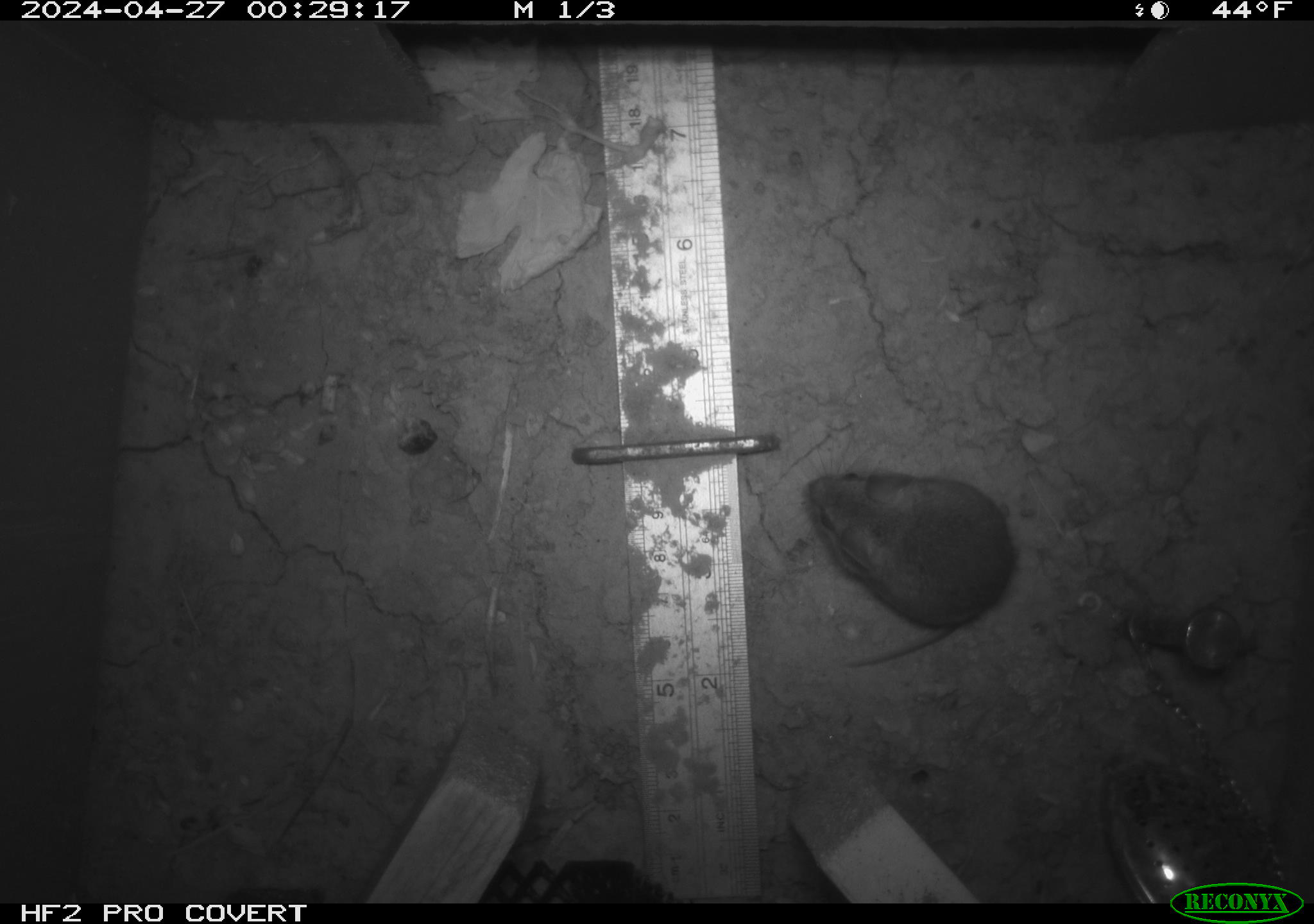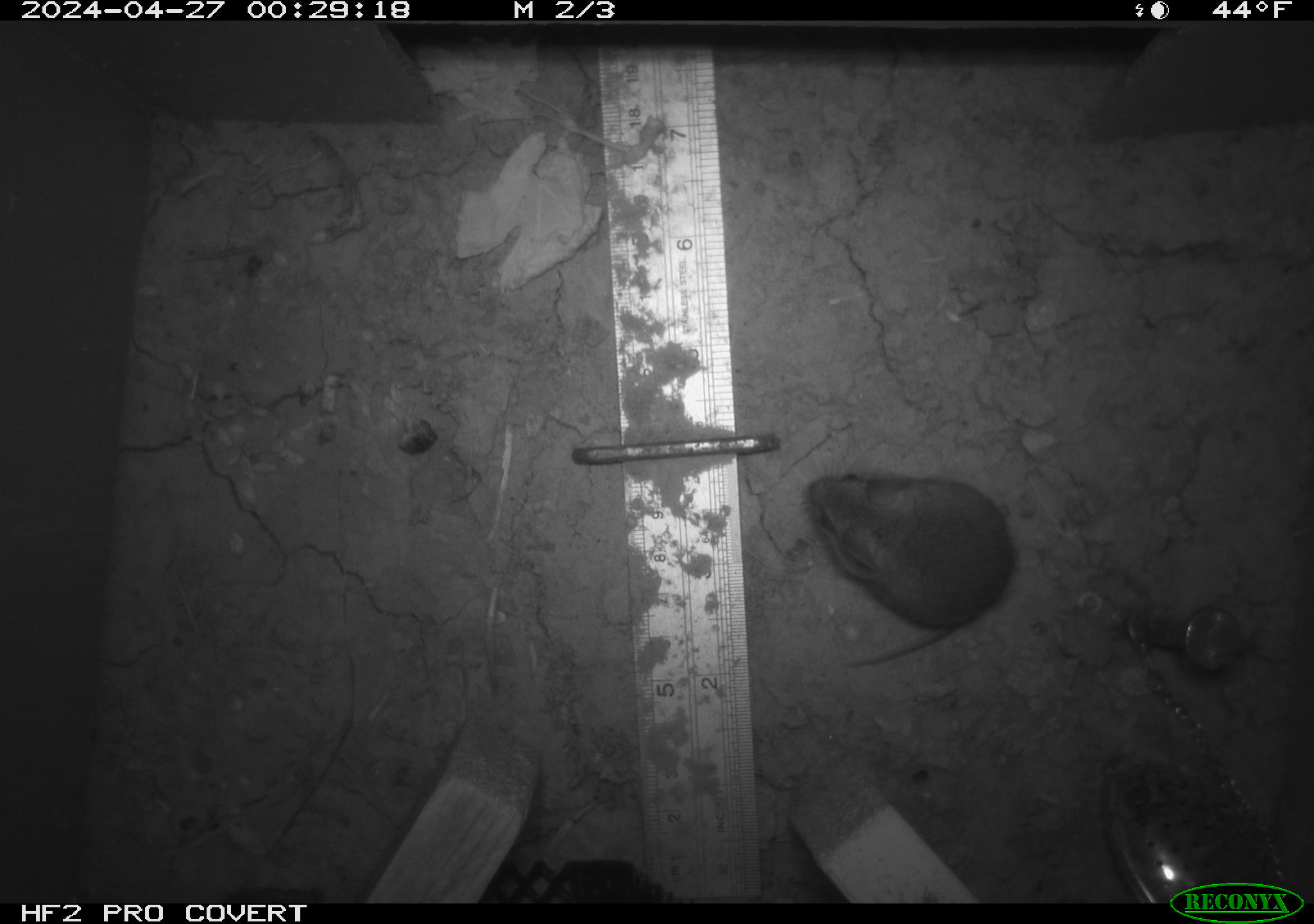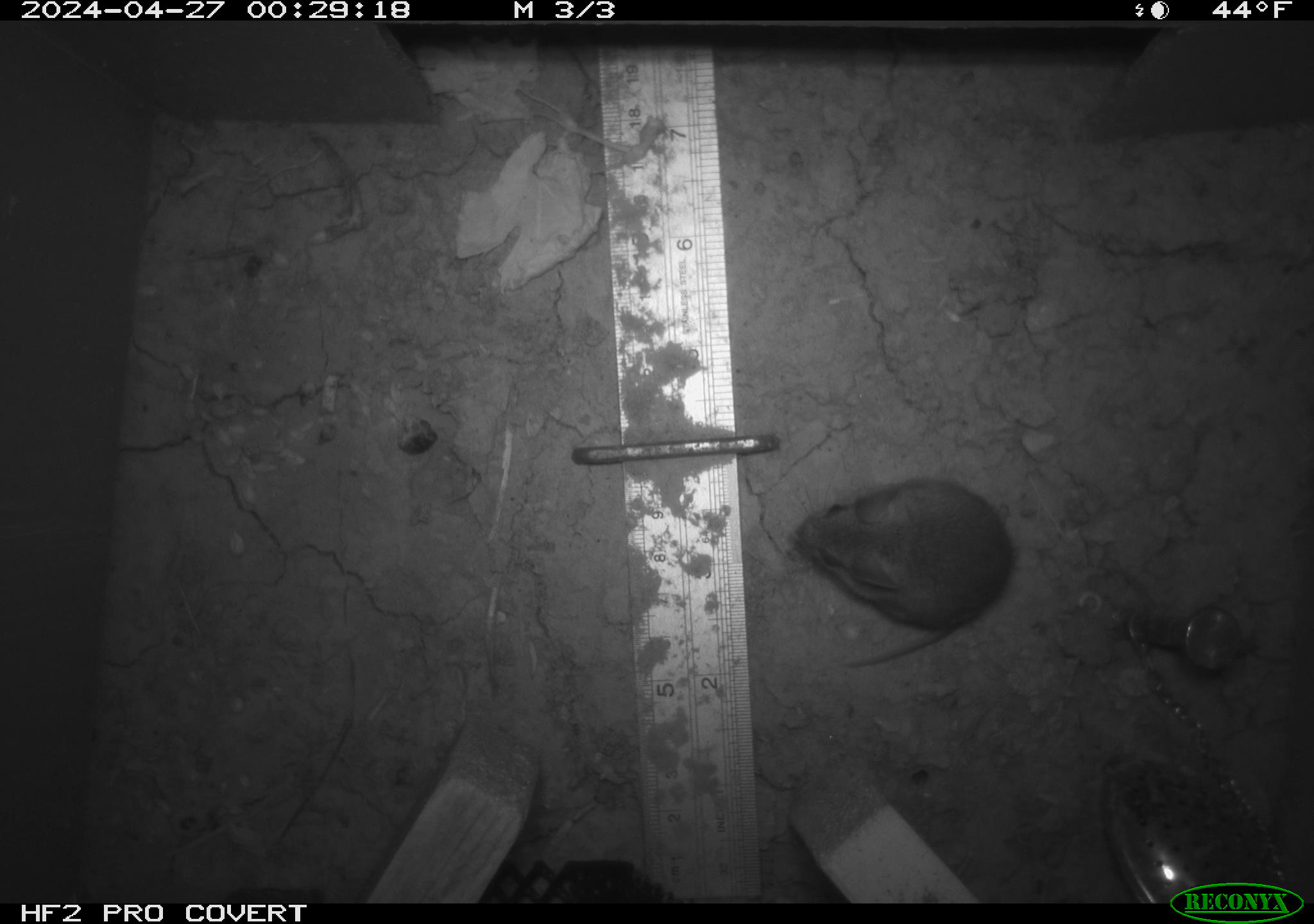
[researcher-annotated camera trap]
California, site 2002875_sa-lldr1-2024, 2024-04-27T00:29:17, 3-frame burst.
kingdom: Animalia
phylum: Chordata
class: Mammalia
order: Rodentia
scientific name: Rodentia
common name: mouse species